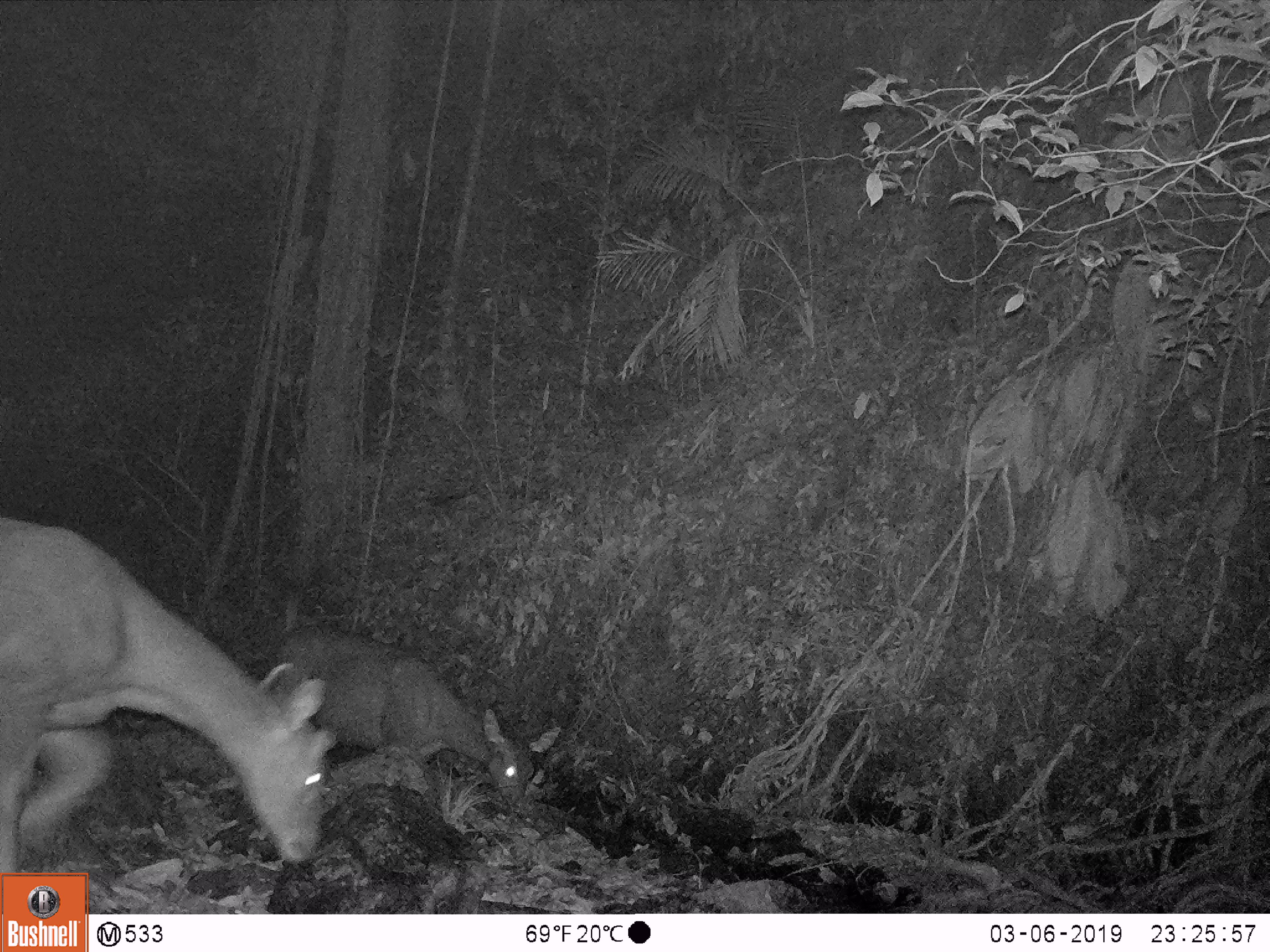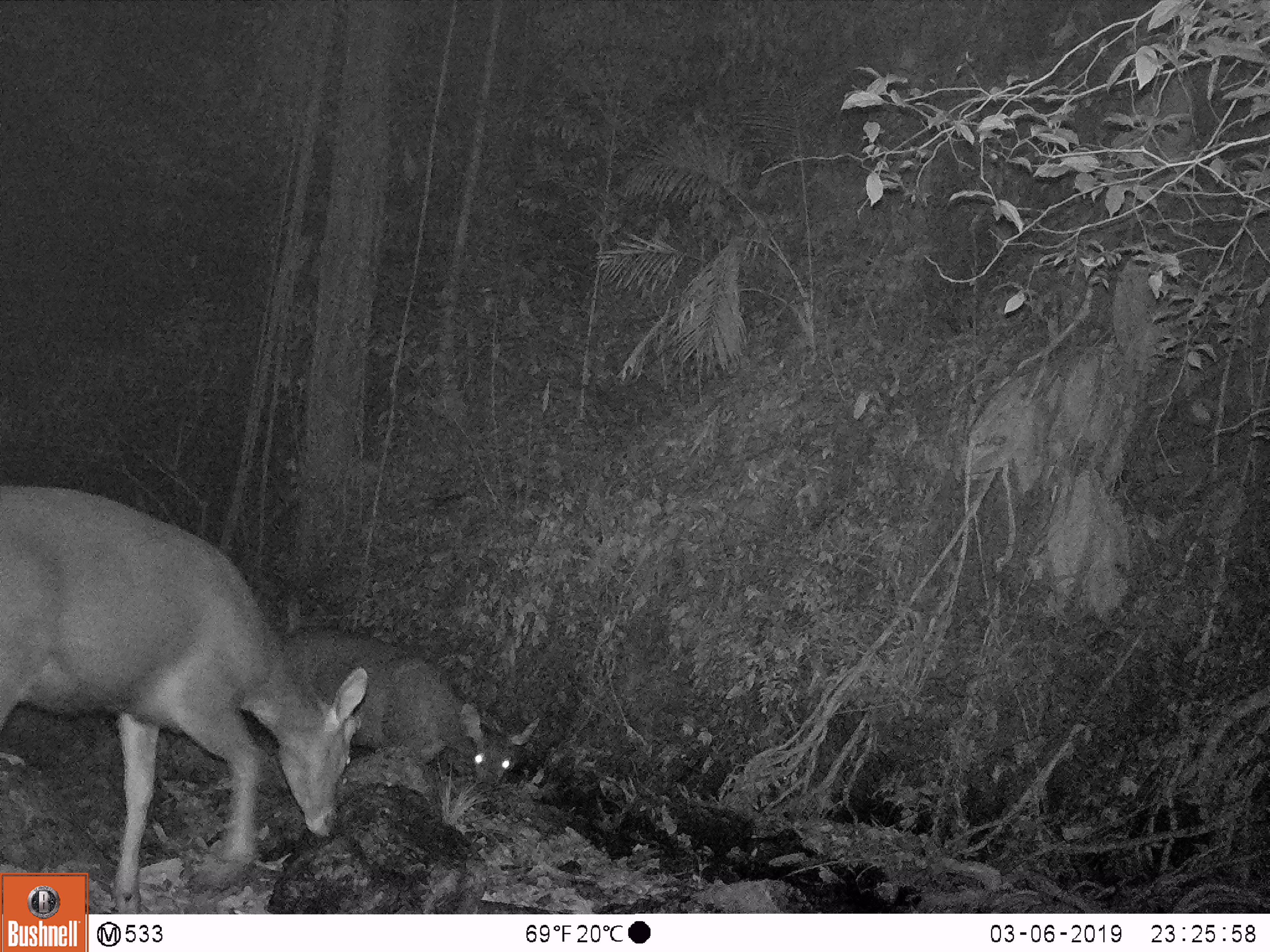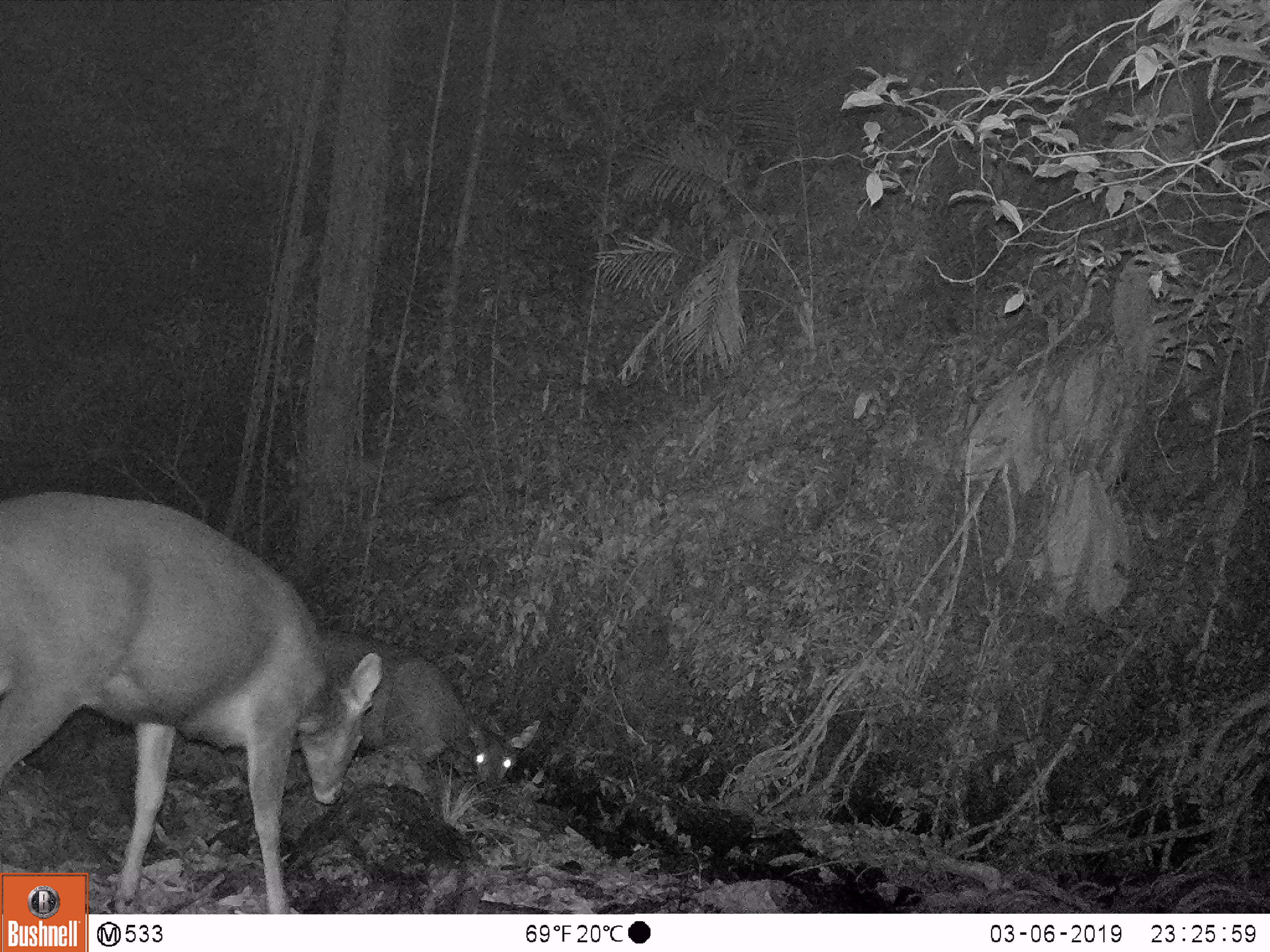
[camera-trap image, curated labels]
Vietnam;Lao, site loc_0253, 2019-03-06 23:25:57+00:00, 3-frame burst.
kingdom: Animalia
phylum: Chordata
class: Mammalia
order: Artiodactyla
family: Cervidae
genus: Rusa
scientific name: Rusa unicolor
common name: sambar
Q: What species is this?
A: Sambar (Rusa unicolor).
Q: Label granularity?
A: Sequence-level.